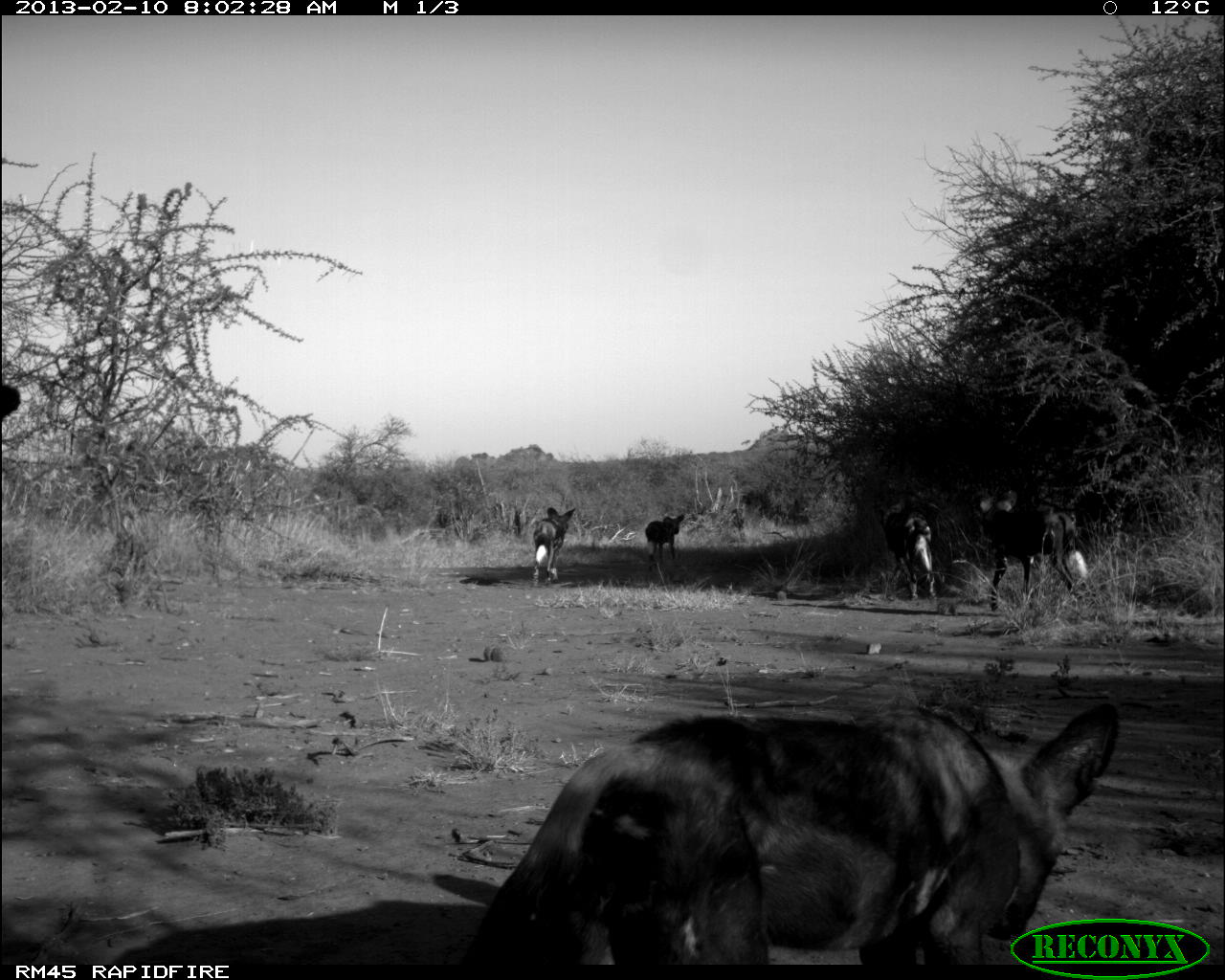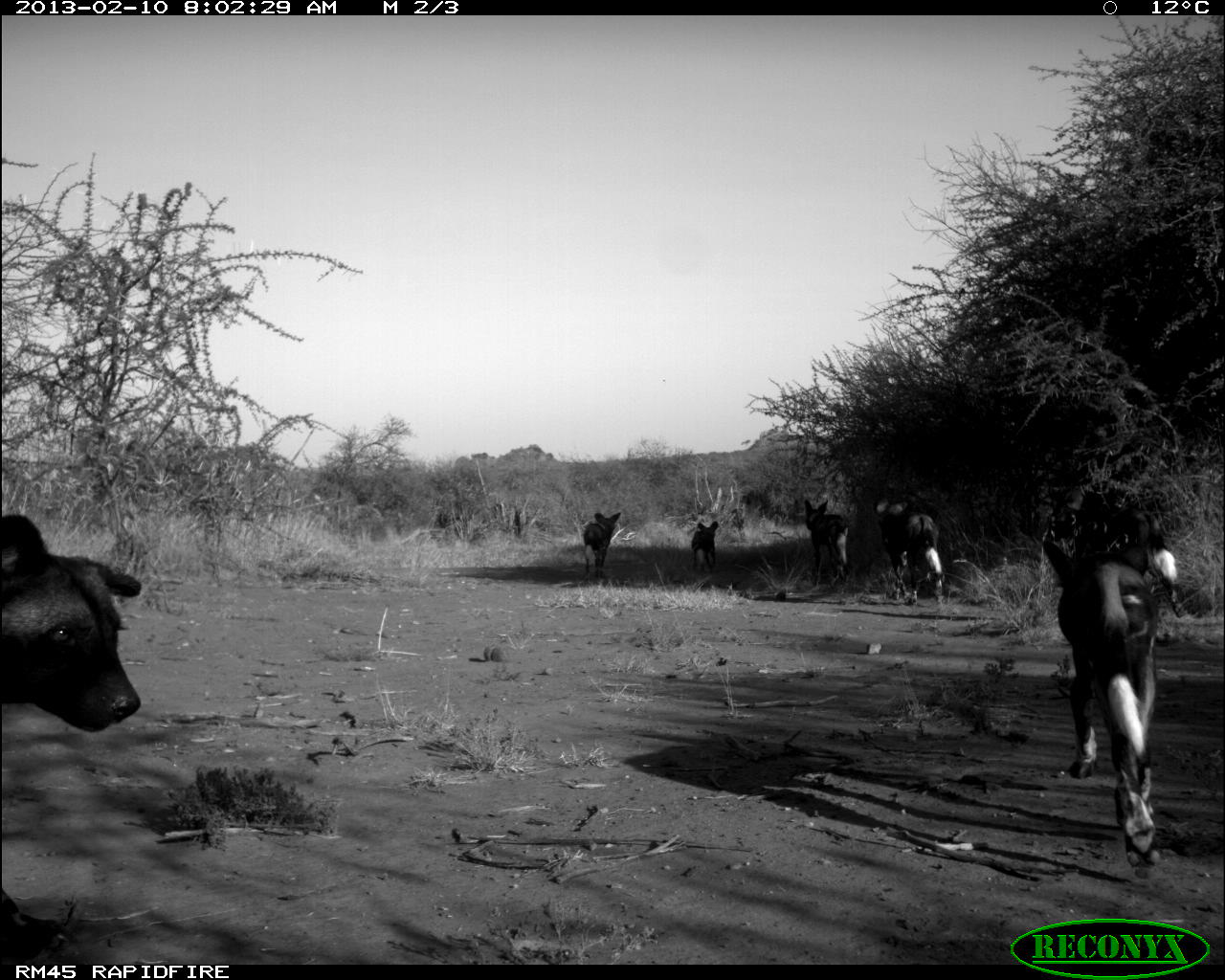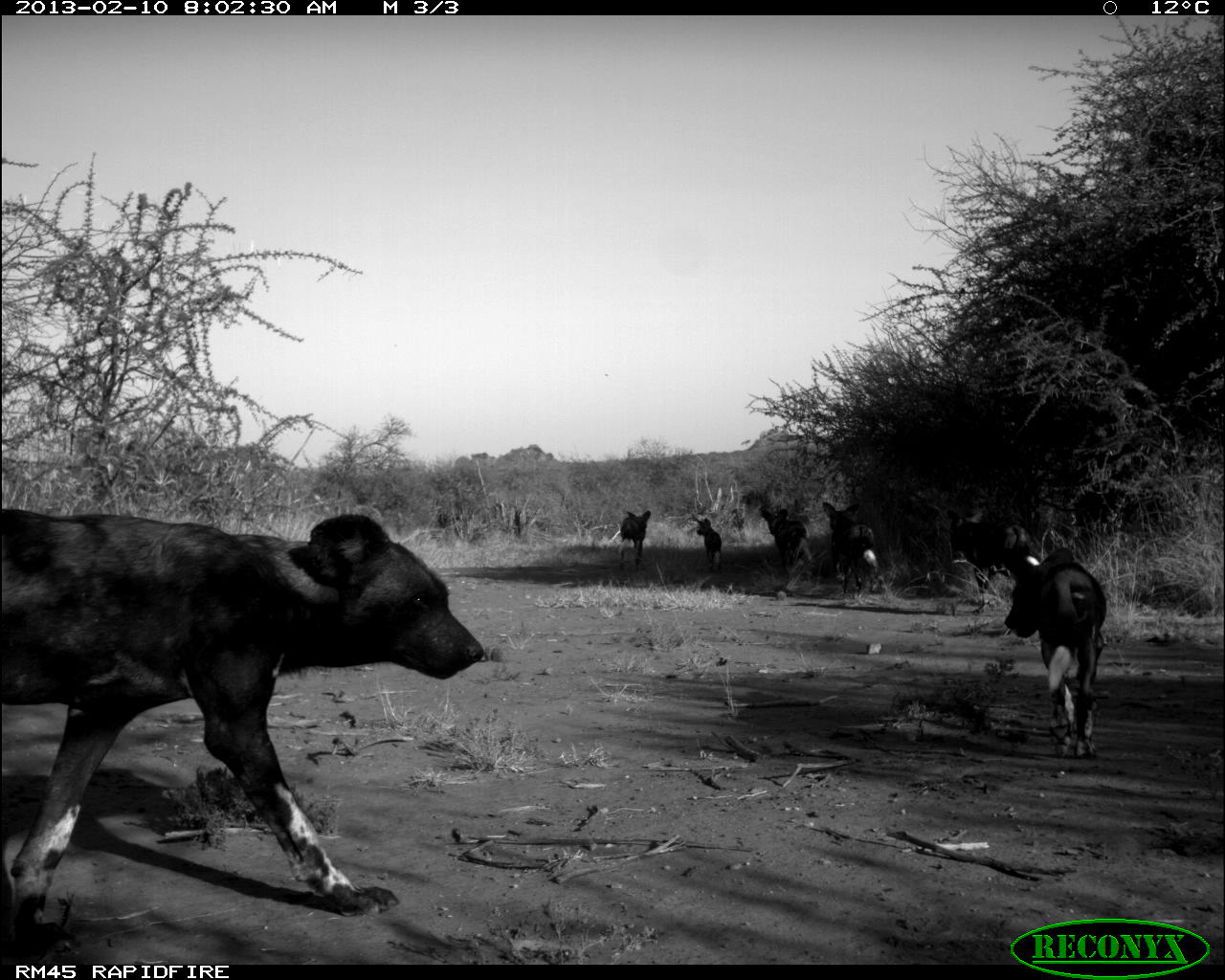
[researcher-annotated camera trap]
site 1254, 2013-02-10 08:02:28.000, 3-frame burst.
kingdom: Animalia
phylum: Chordata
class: Mammalia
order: Carnivora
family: Canidae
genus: Lycaon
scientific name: Lycaon pictus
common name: african wild dog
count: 6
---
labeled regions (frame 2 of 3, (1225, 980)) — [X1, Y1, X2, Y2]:
lycaon pictus: [1038, 535, 1186, 868]; [1, 513, 145, 731]; [872, 485, 948, 606]; [801, 495, 851, 588]; [581, 510, 621, 580]; [689, 521, 721, 571]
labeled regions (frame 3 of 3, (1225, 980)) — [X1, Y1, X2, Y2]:
lycaon pictus: [0, 503, 488, 924]; [997, 540, 1110, 759]; [821, 500, 879, 593]; [945, 508, 1010, 589]; [759, 507, 815, 573]; [619, 509, 651, 572]; [692, 518, 724, 564]